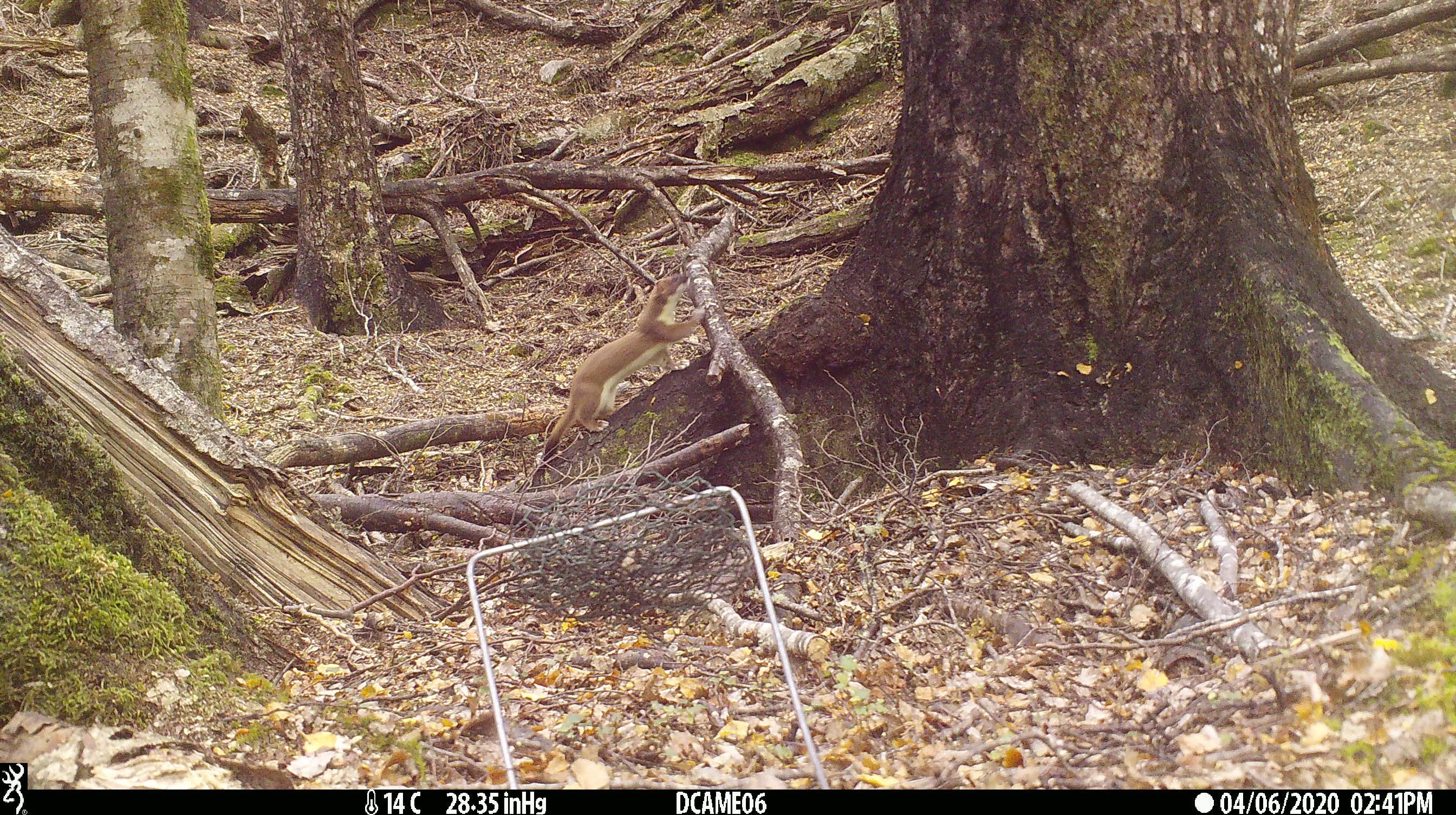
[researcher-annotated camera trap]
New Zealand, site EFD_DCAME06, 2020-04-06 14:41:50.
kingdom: Animalia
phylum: Chordata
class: Mammalia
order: Carnivora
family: Mustelidae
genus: Mustela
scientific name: Mustela erminea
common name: stoat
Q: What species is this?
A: Stoat (Mustela erminea).